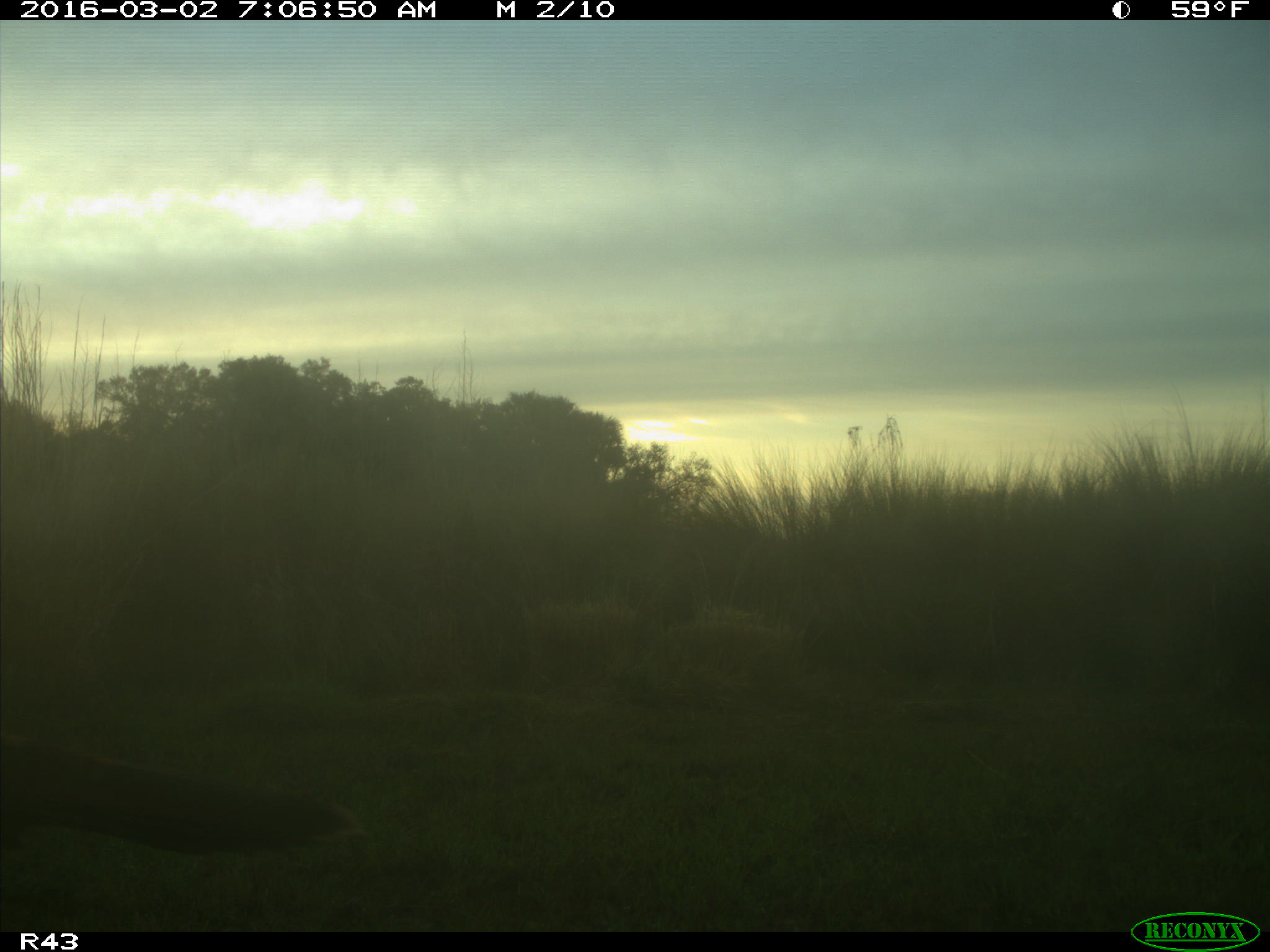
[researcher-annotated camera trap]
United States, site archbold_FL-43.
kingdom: Animalia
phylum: Chordata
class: Aves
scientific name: Aves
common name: birds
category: unidentified bird